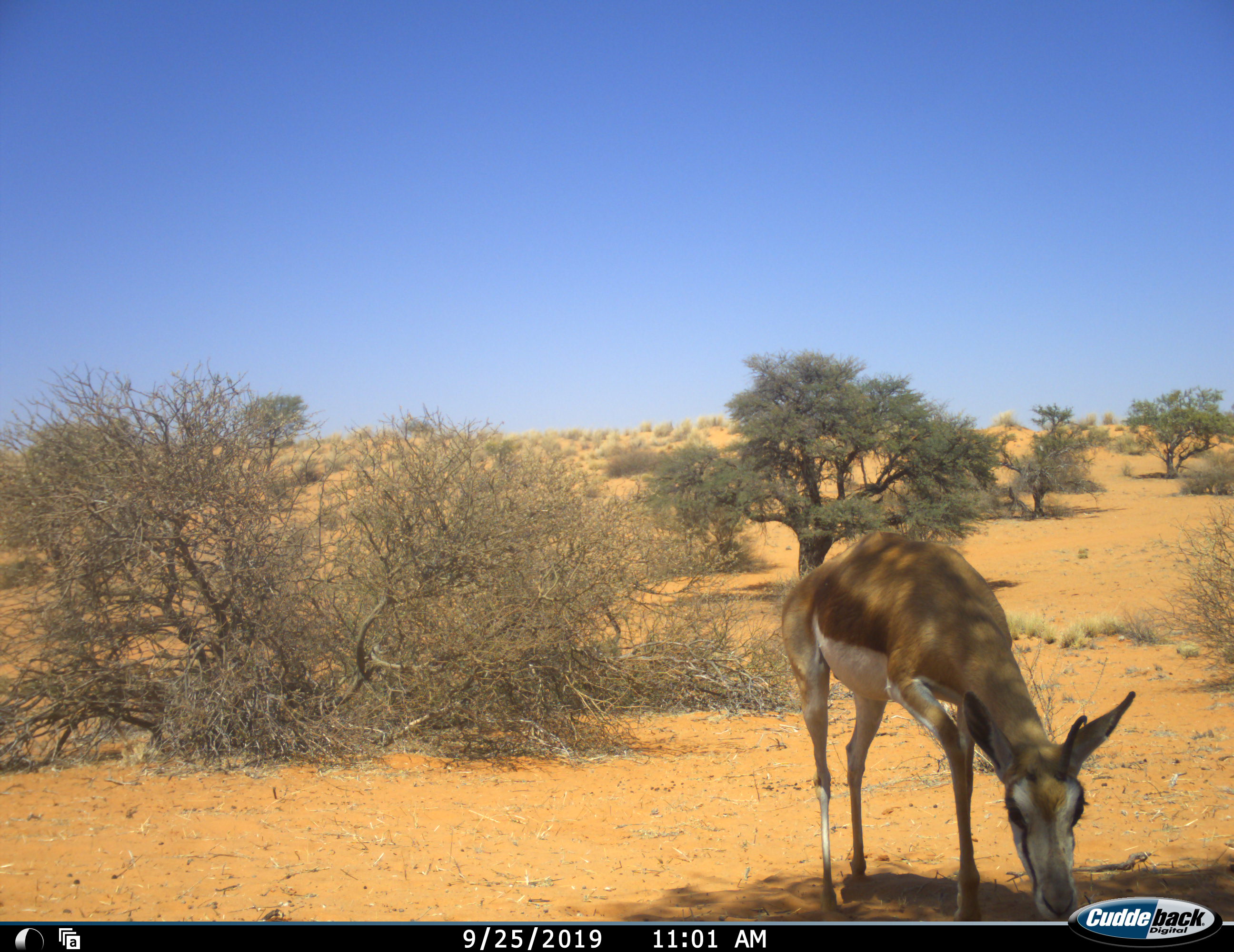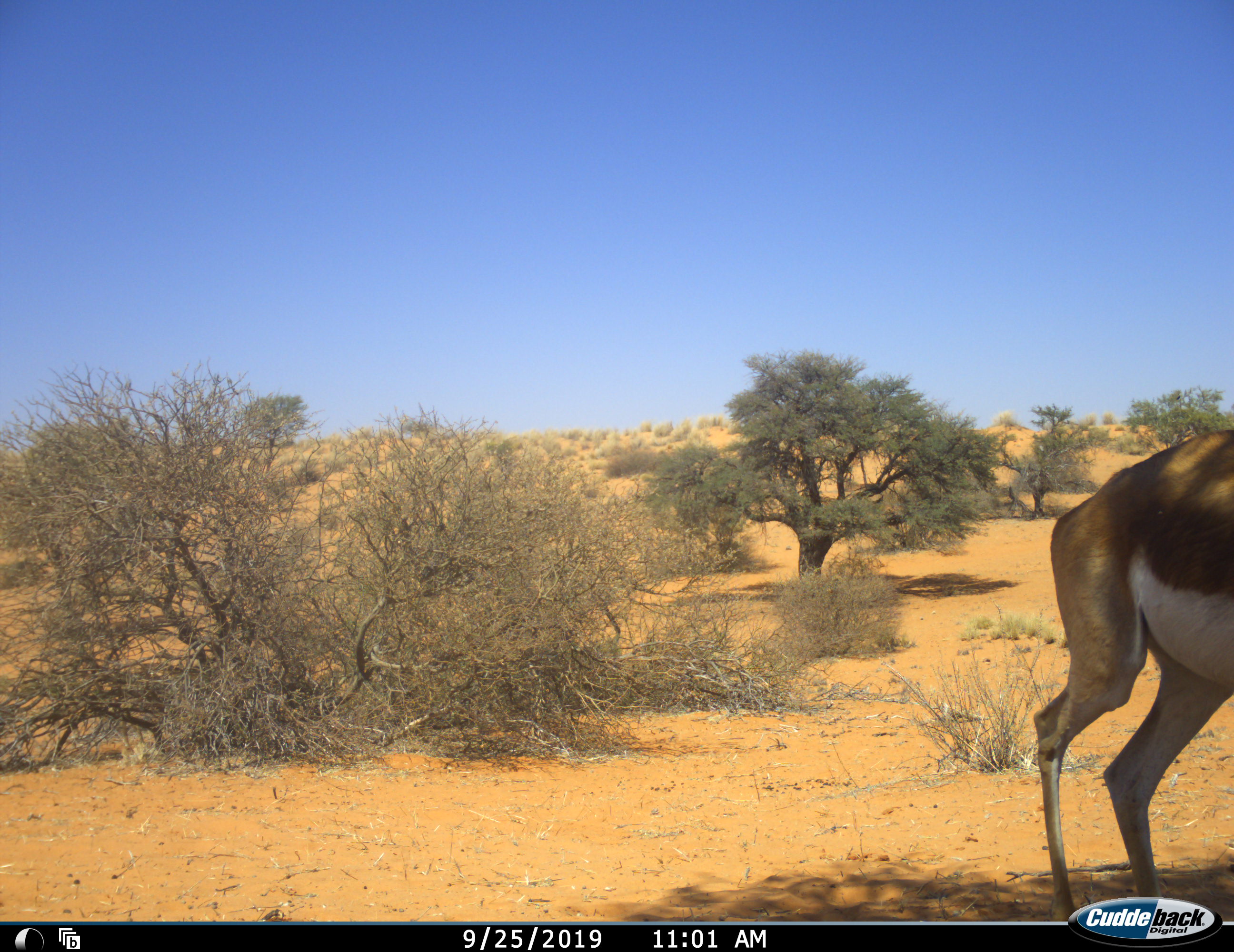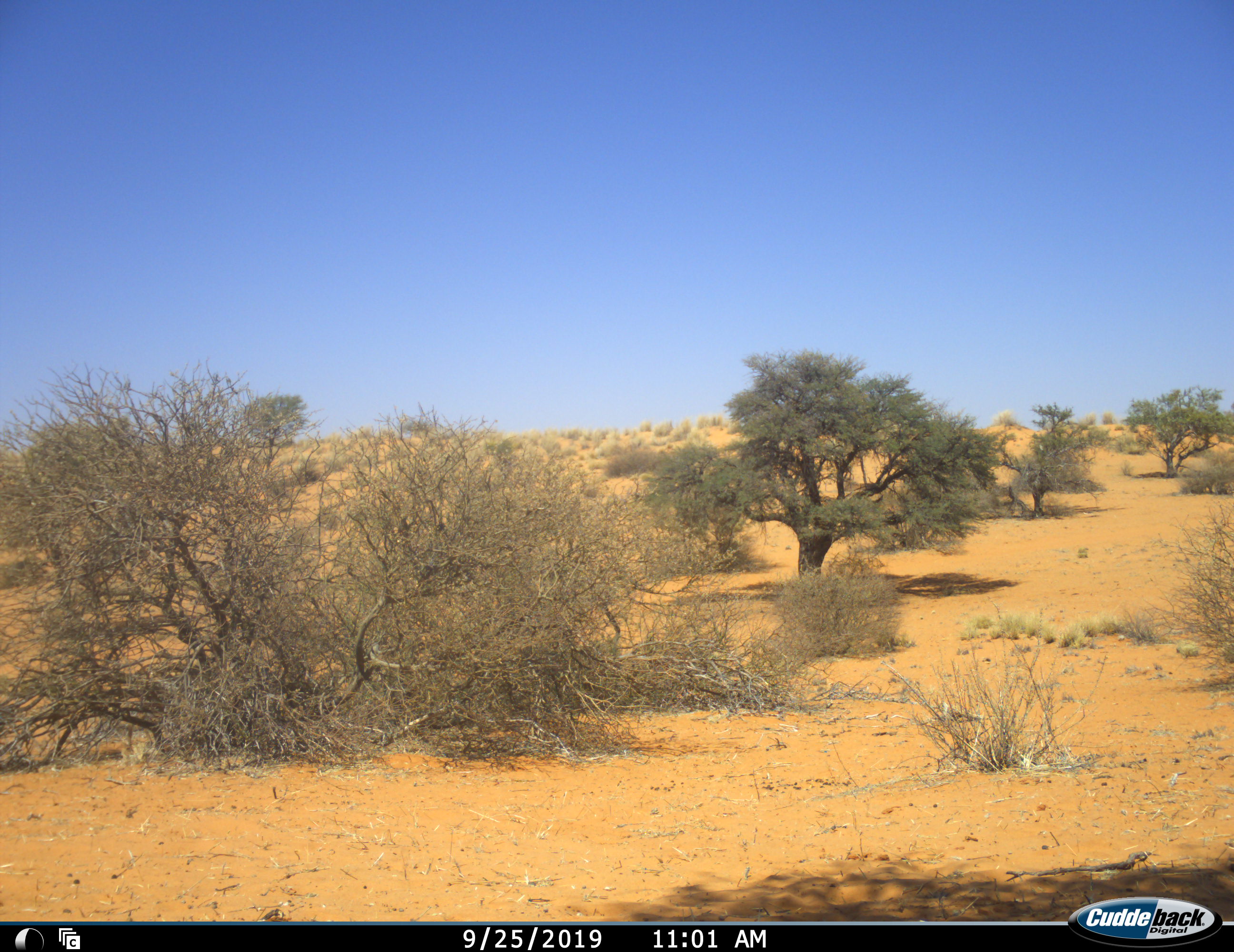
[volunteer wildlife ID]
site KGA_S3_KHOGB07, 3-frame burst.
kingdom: Animalia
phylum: Chordata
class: Mammalia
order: Artiodactyla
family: Bovidae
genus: Antidorcas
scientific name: Antidorcas marsupialis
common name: springbok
Springbok (Antidorcas marsupialis), count 1. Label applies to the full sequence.